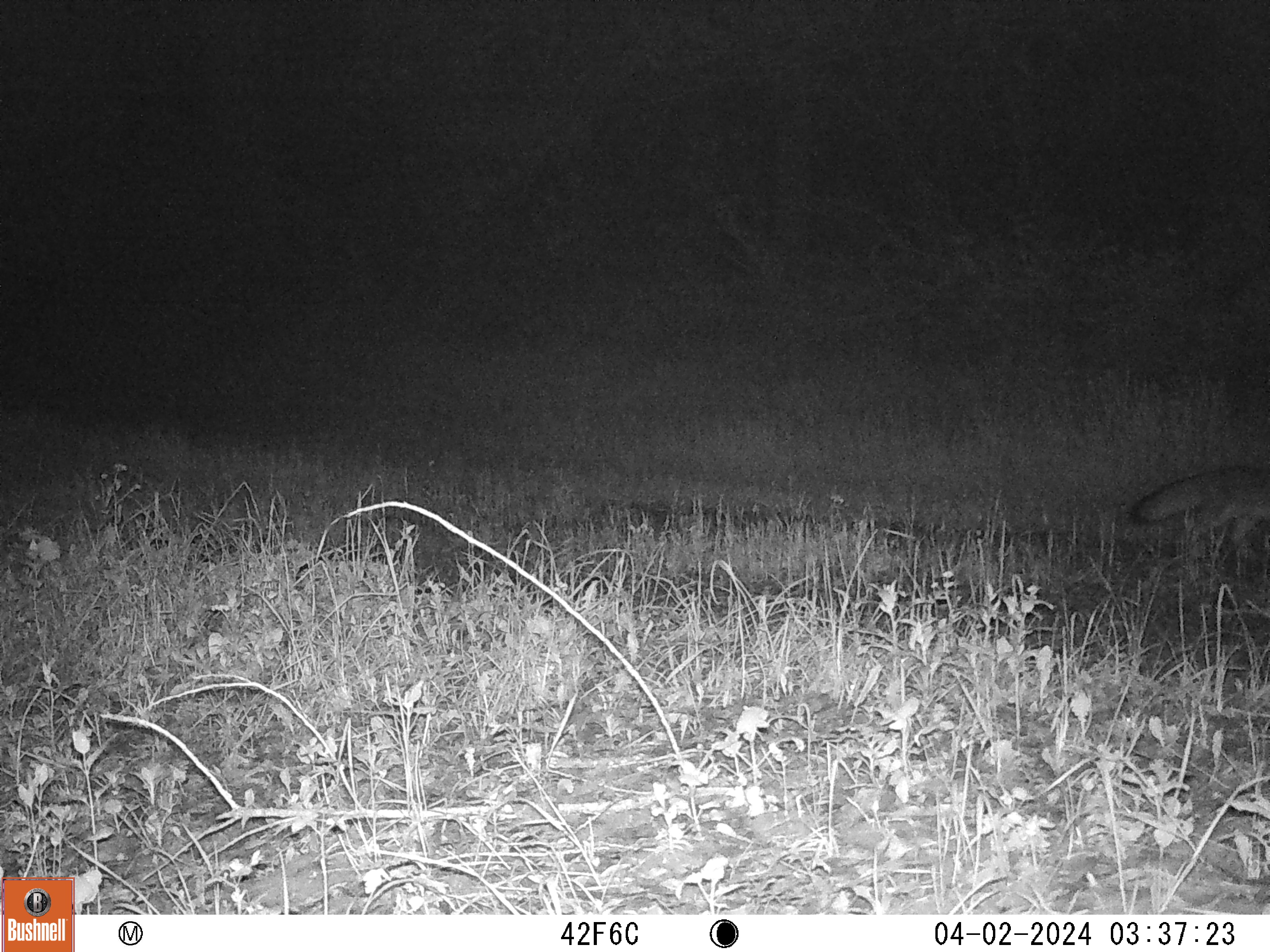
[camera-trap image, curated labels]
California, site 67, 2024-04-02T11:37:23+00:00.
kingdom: Animalia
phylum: Chordata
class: Mammalia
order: Carnivora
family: Canidae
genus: Urocyon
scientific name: Urocyon cinereoargenteus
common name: gray fox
Gray fox (Urocyon cinereoargenteus).